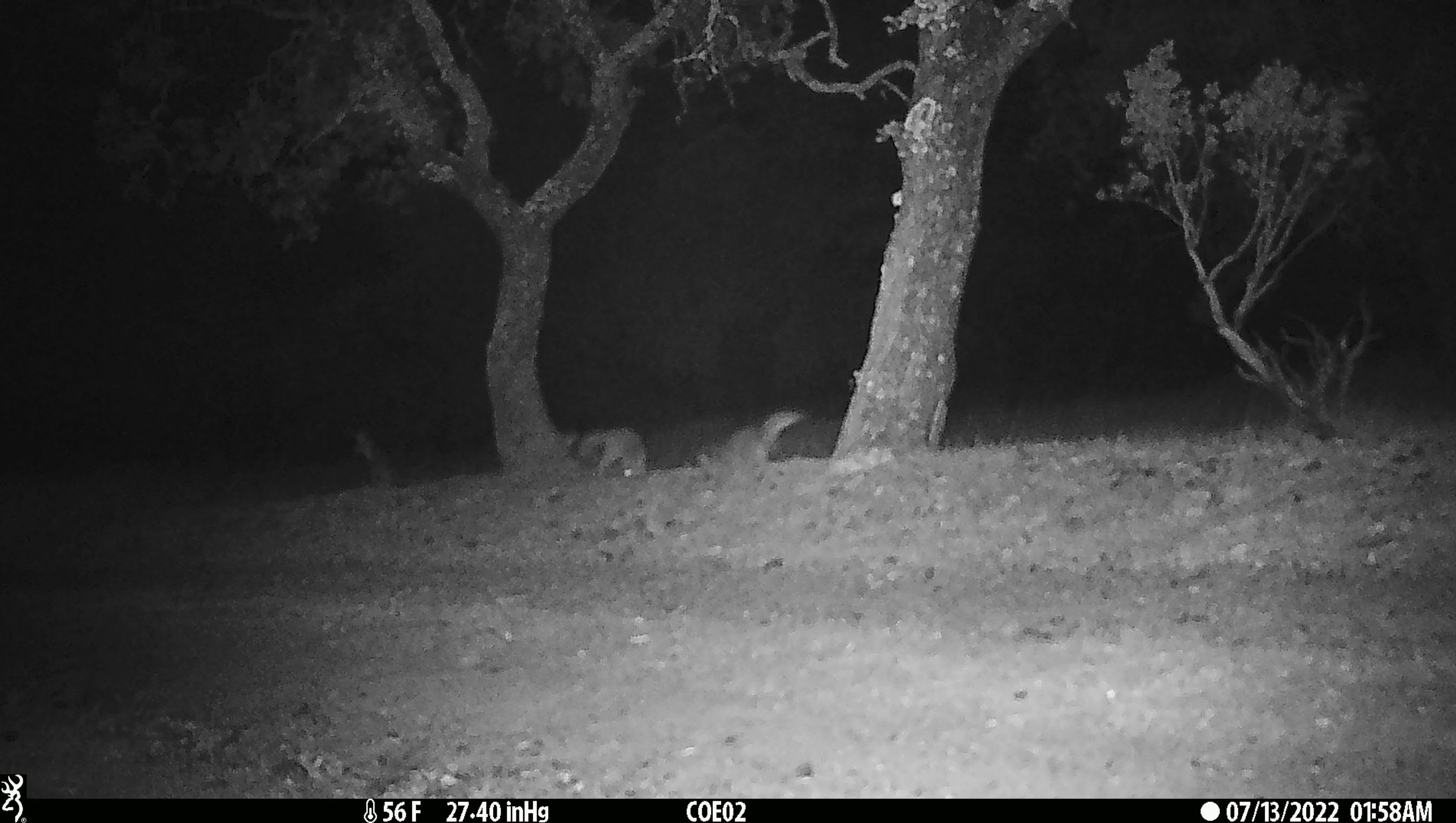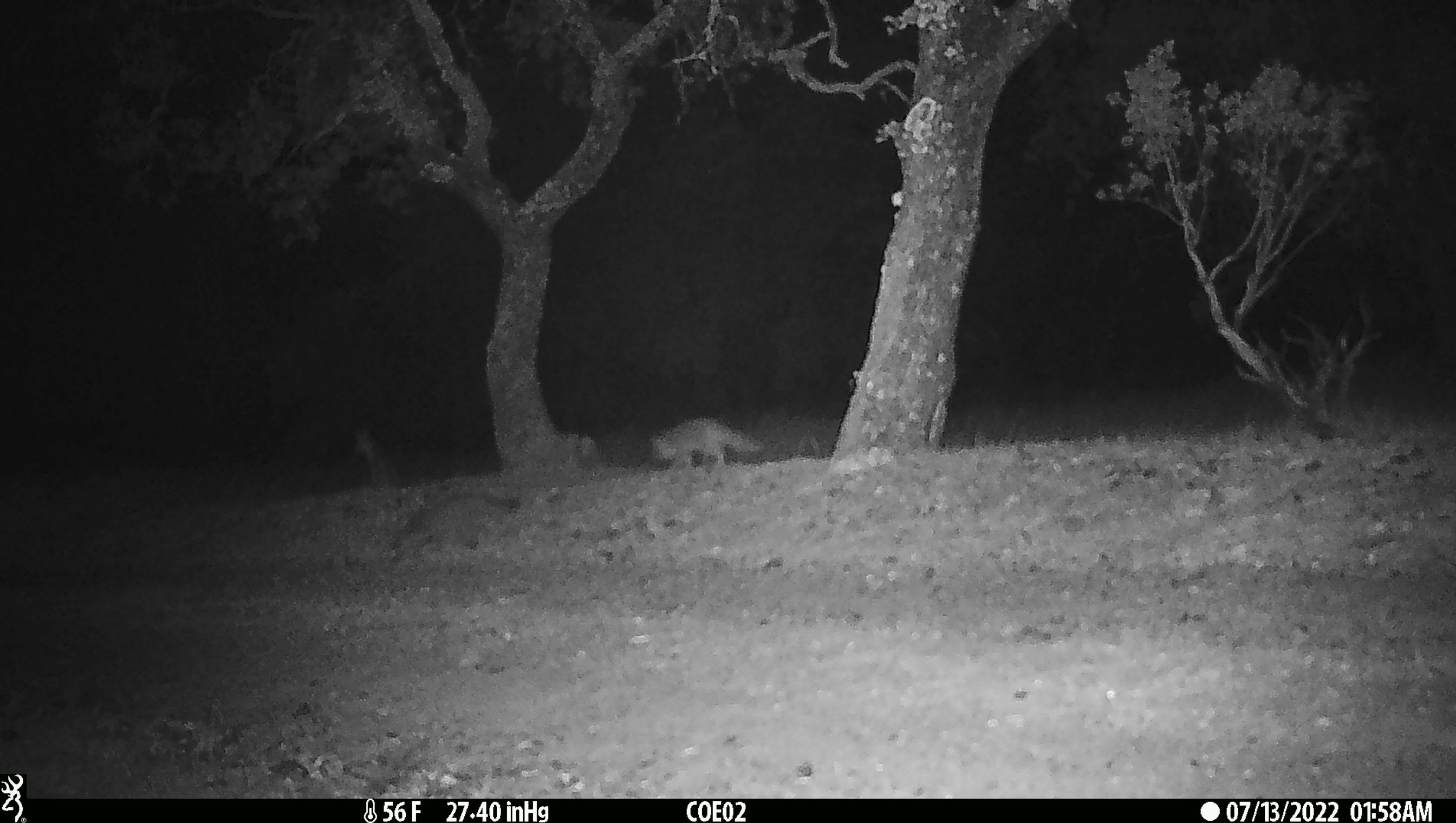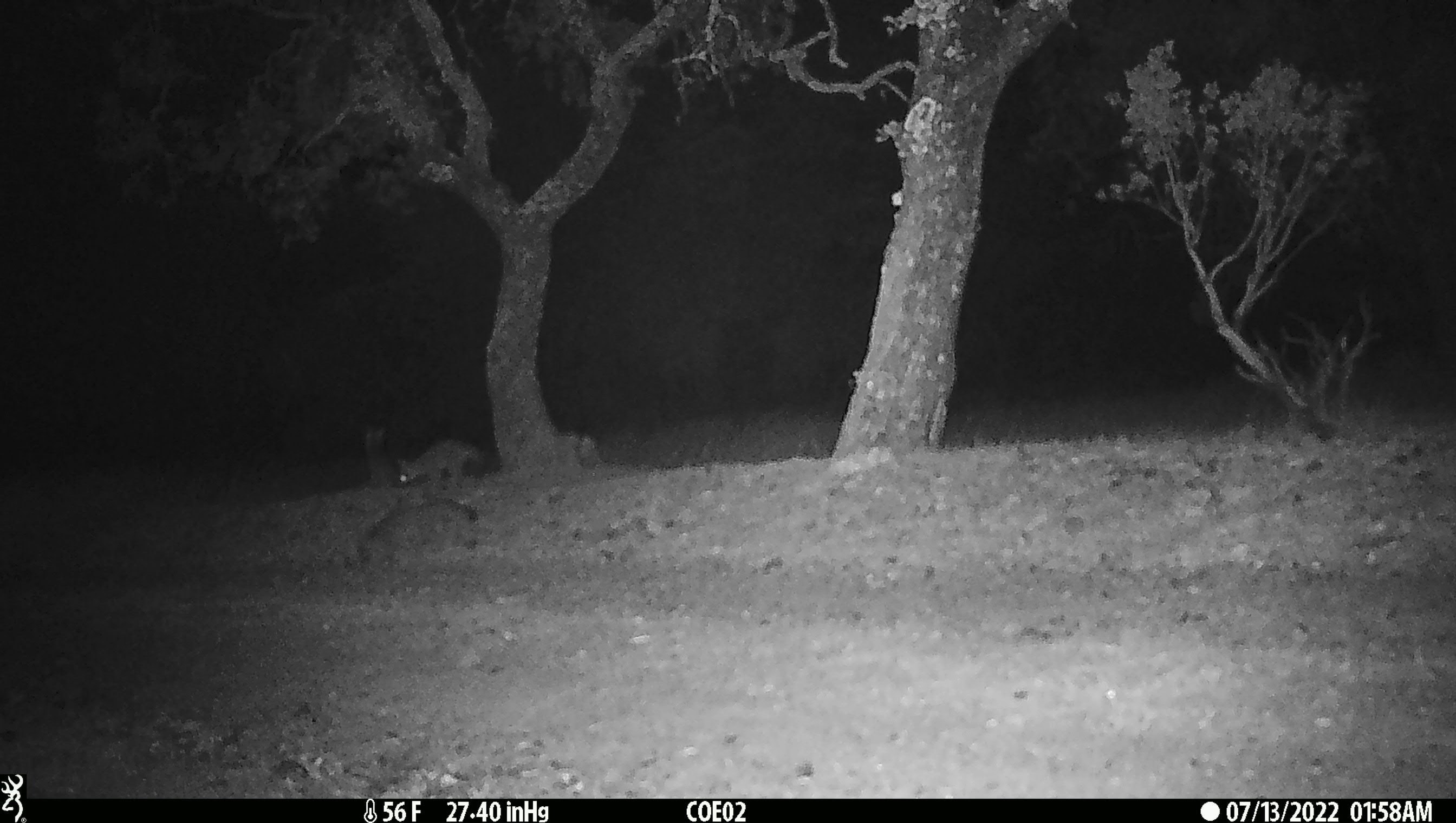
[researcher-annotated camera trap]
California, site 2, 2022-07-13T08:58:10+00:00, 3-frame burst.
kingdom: Animalia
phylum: Chordata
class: Mammalia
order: Carnivora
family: Canidae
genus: Urocyon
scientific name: Urocyon cinereoargenteus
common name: gray fox